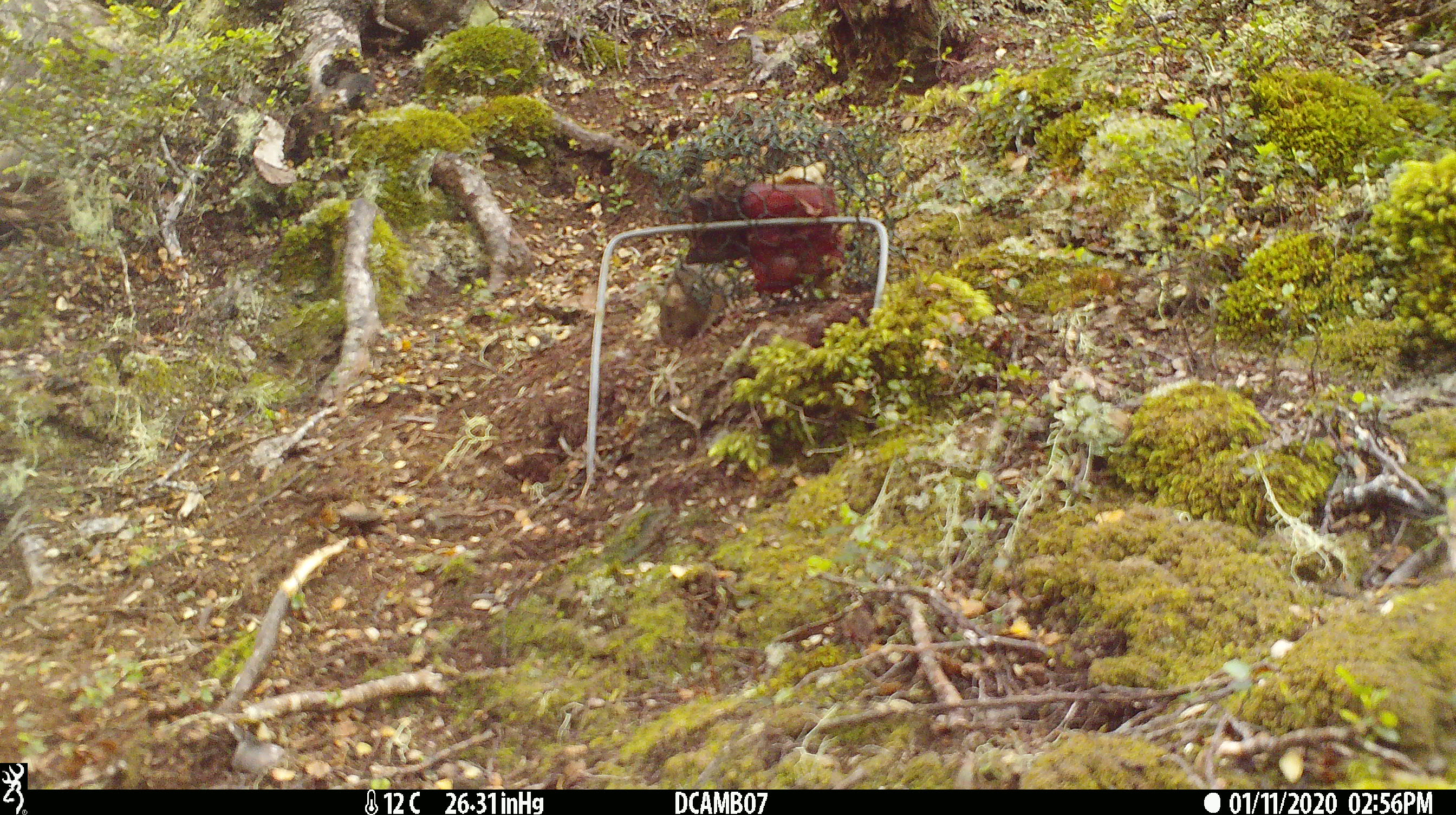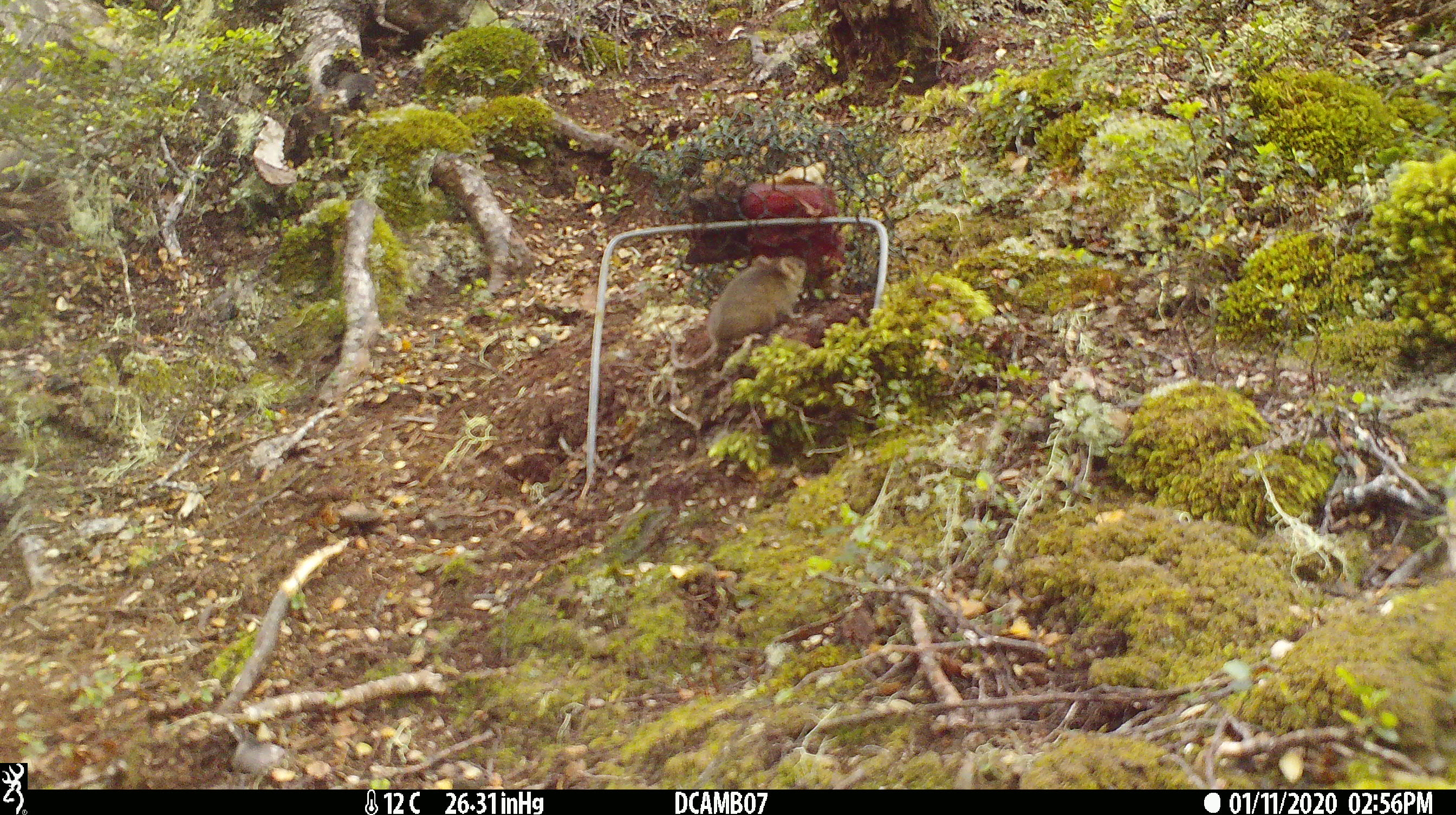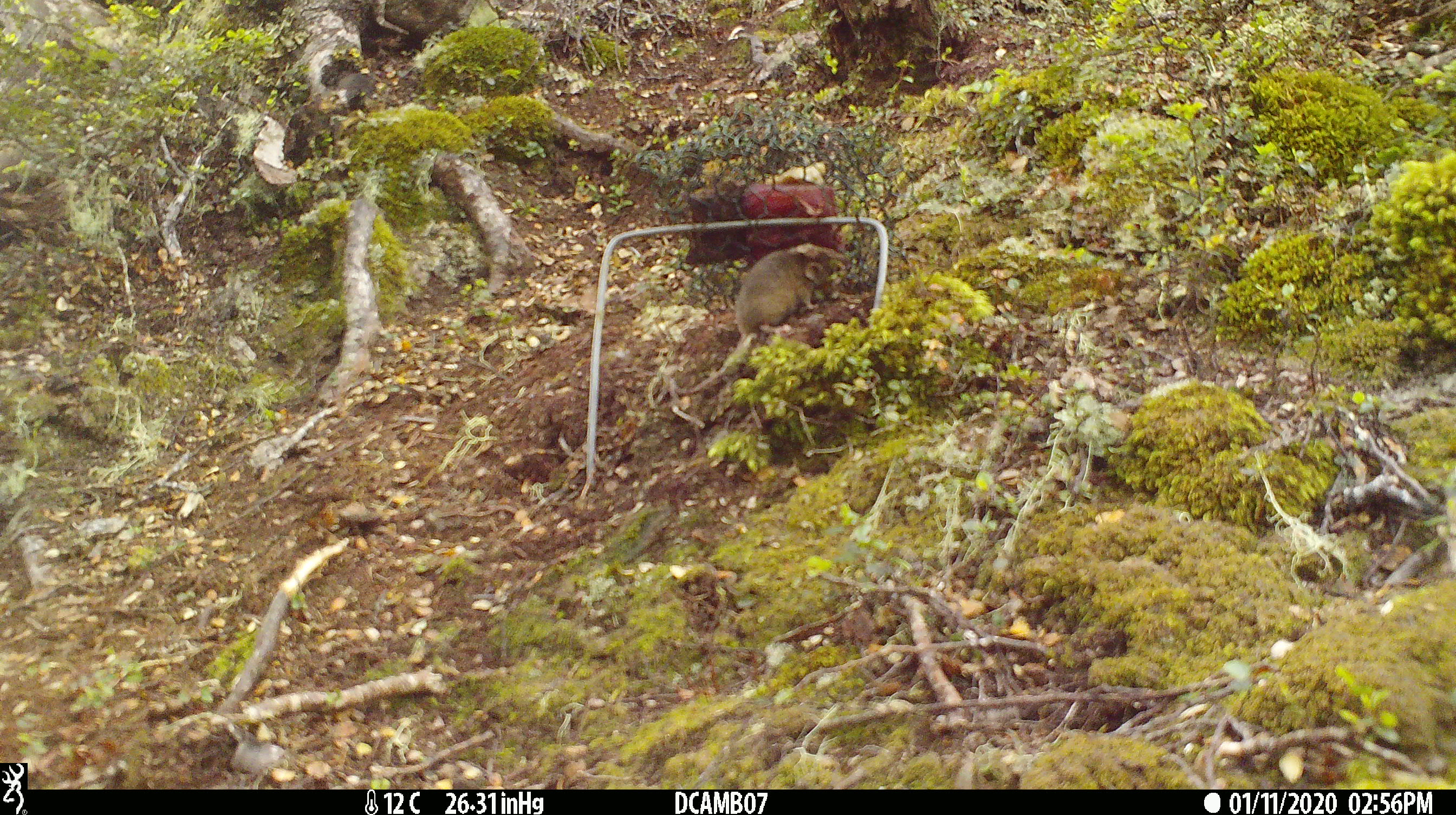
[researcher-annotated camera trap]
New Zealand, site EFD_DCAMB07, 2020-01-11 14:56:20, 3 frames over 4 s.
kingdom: Animalia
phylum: Chordata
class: Mammalia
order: Rodentia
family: Muridae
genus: Mus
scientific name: Mus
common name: mouse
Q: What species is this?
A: Mouse (Mus).